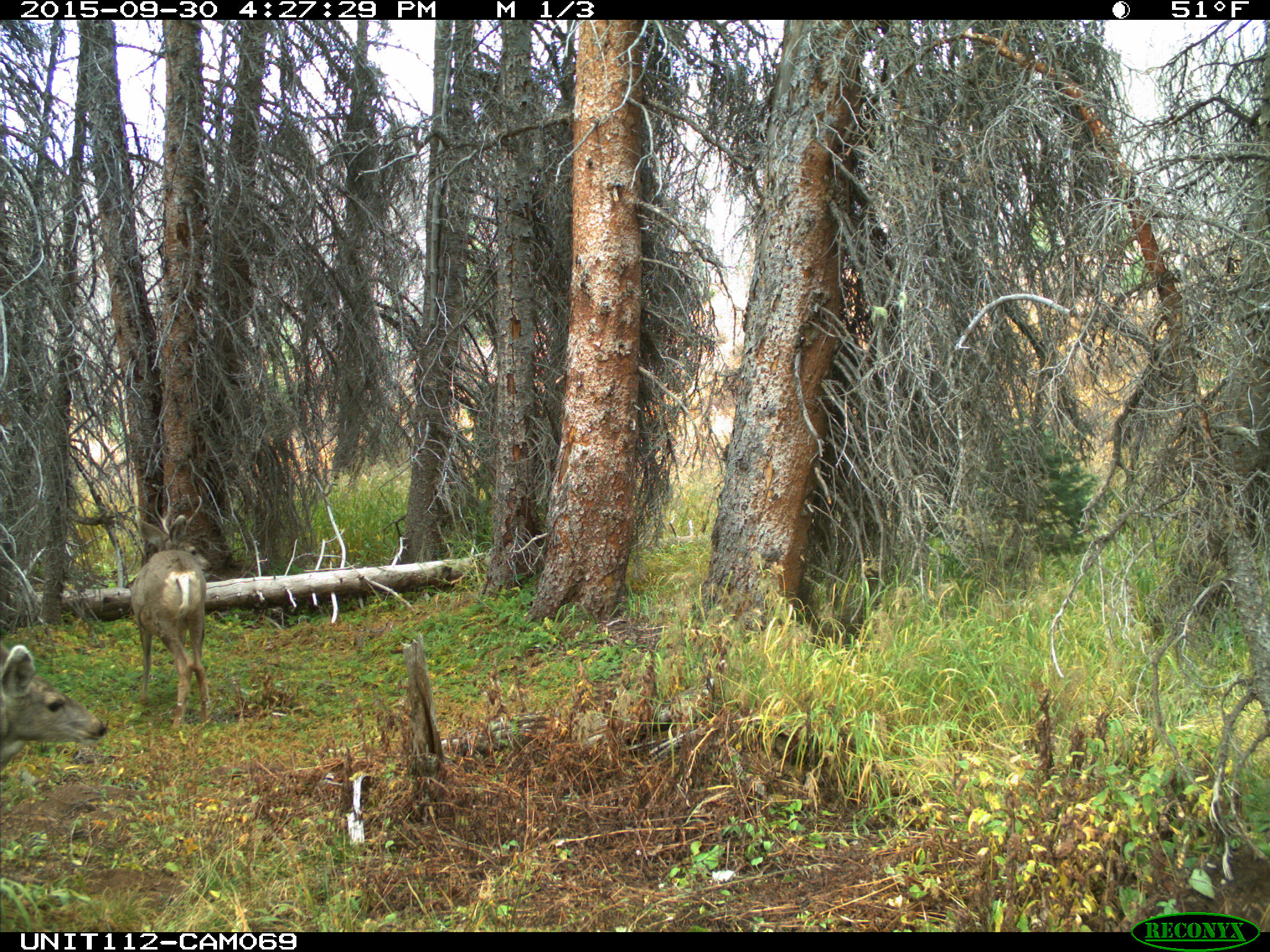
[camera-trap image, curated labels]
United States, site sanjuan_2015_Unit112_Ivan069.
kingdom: Animalia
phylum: Chordata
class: Mammalia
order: Artiodactyla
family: Cervidae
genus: Odocoileus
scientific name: Odocoileus hemionus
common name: mule deer